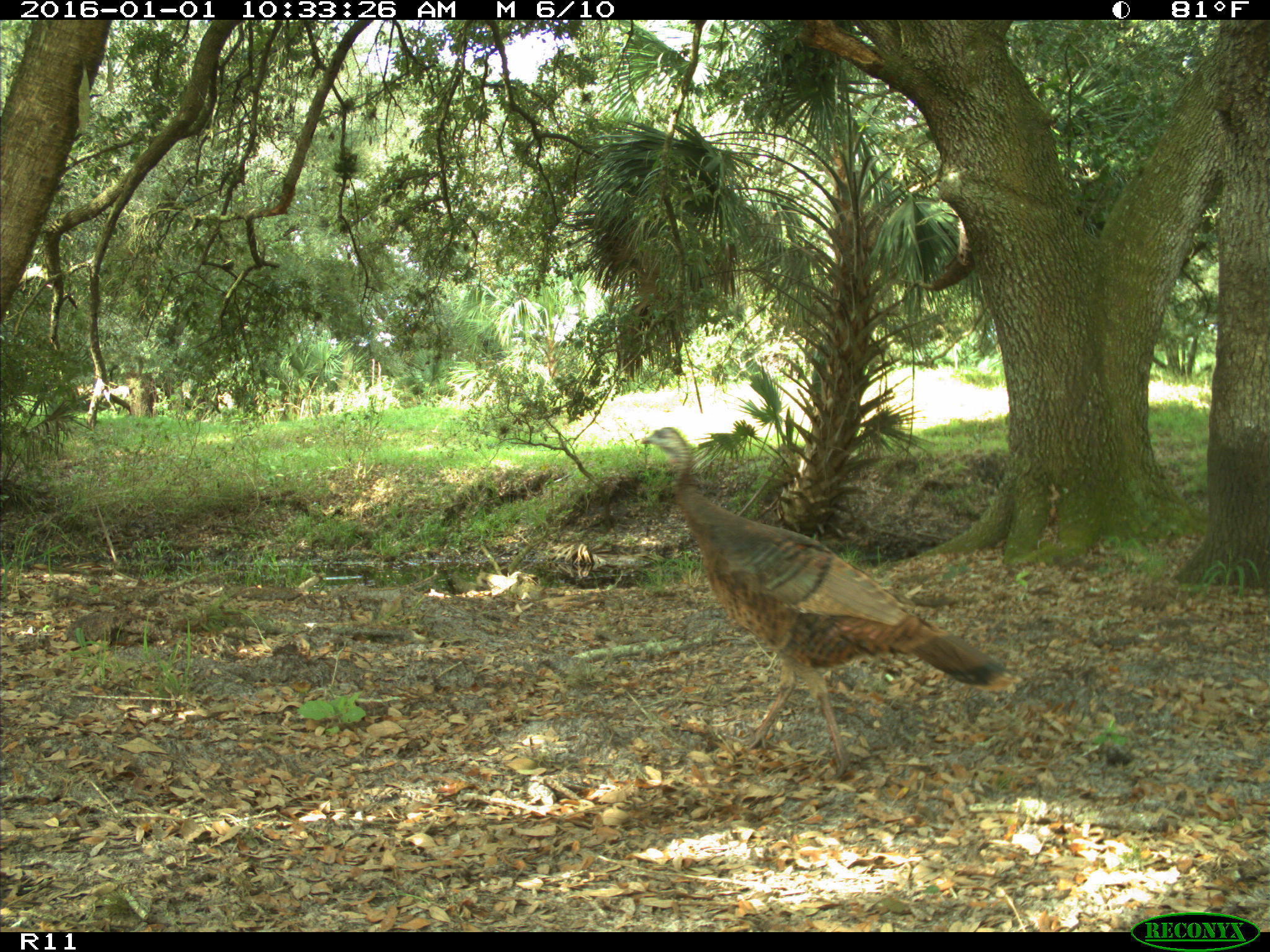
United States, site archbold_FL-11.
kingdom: Animalia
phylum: Chordata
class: Aves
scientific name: Aves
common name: birds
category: unidentified bird